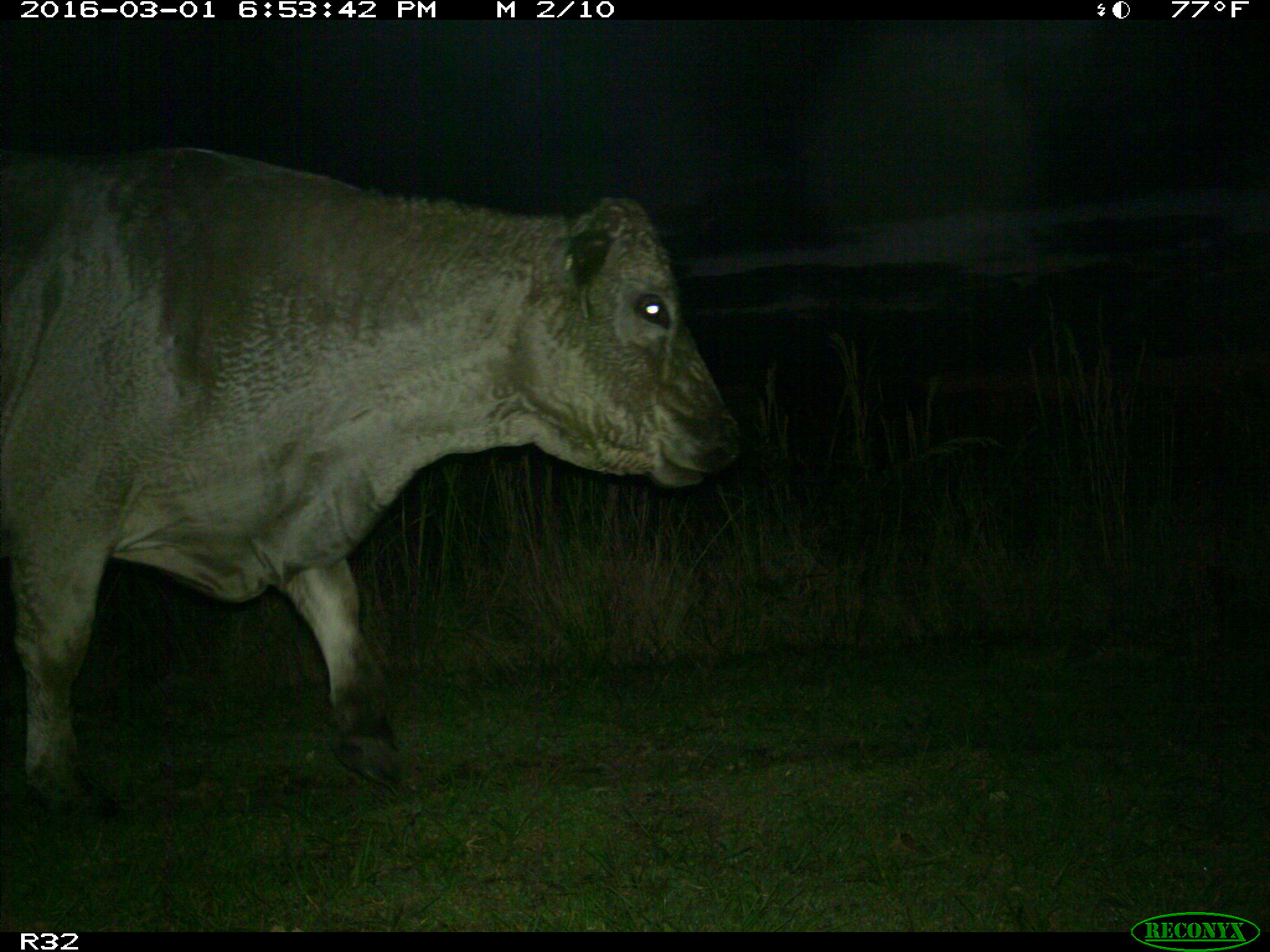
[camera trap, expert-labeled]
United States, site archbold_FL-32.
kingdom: Animalia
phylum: Chordata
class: Mammalia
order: Artiodactyla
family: Bovidae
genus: Bos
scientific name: Bos taurus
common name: domestic cow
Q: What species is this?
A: Bos taurus (domestic cow).